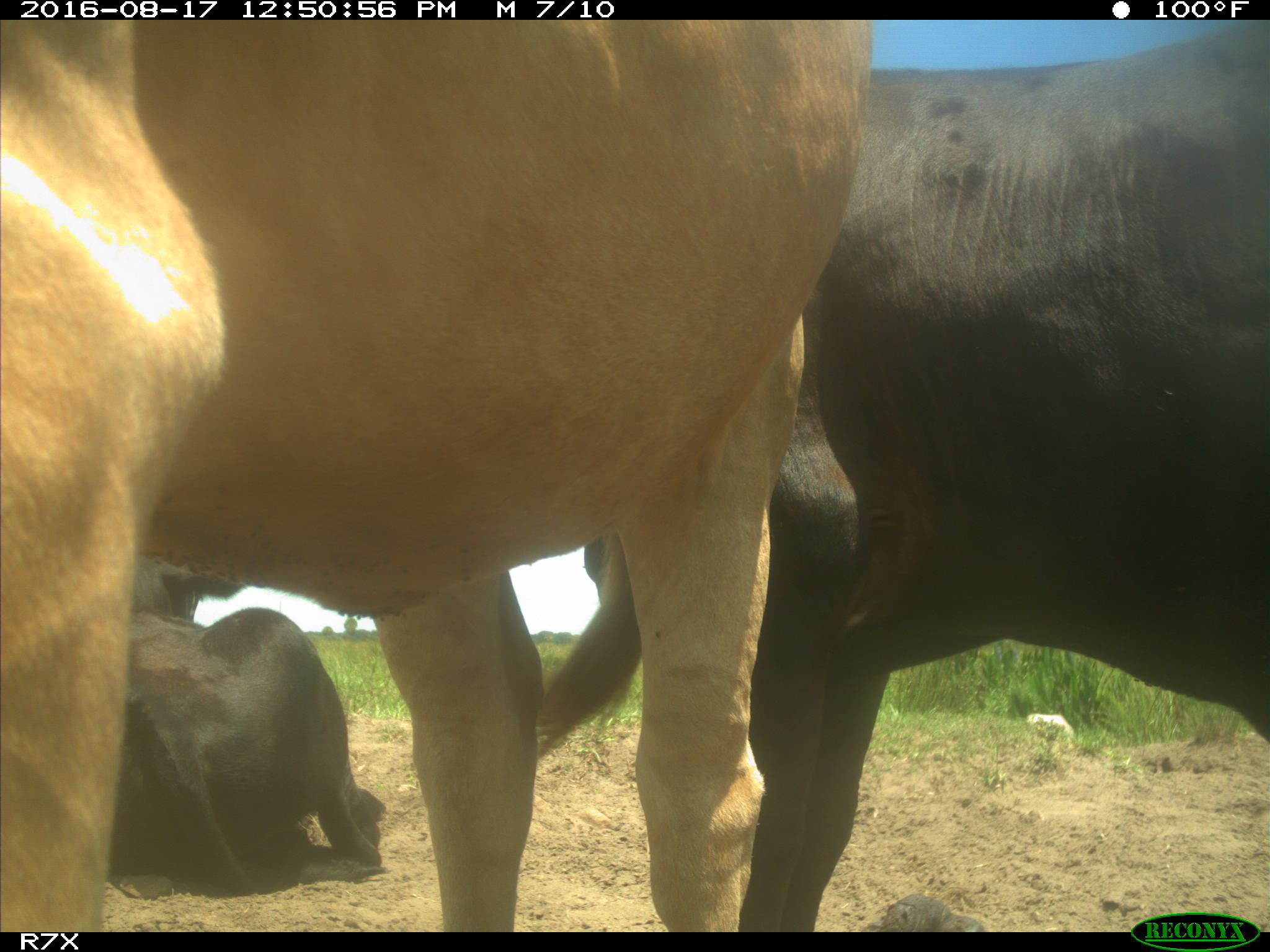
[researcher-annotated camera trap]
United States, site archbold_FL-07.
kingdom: Animalia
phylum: Chordata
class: Mammalia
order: Artiodactyla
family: Bovidae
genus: Bos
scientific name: Bos taurus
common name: domestic cow